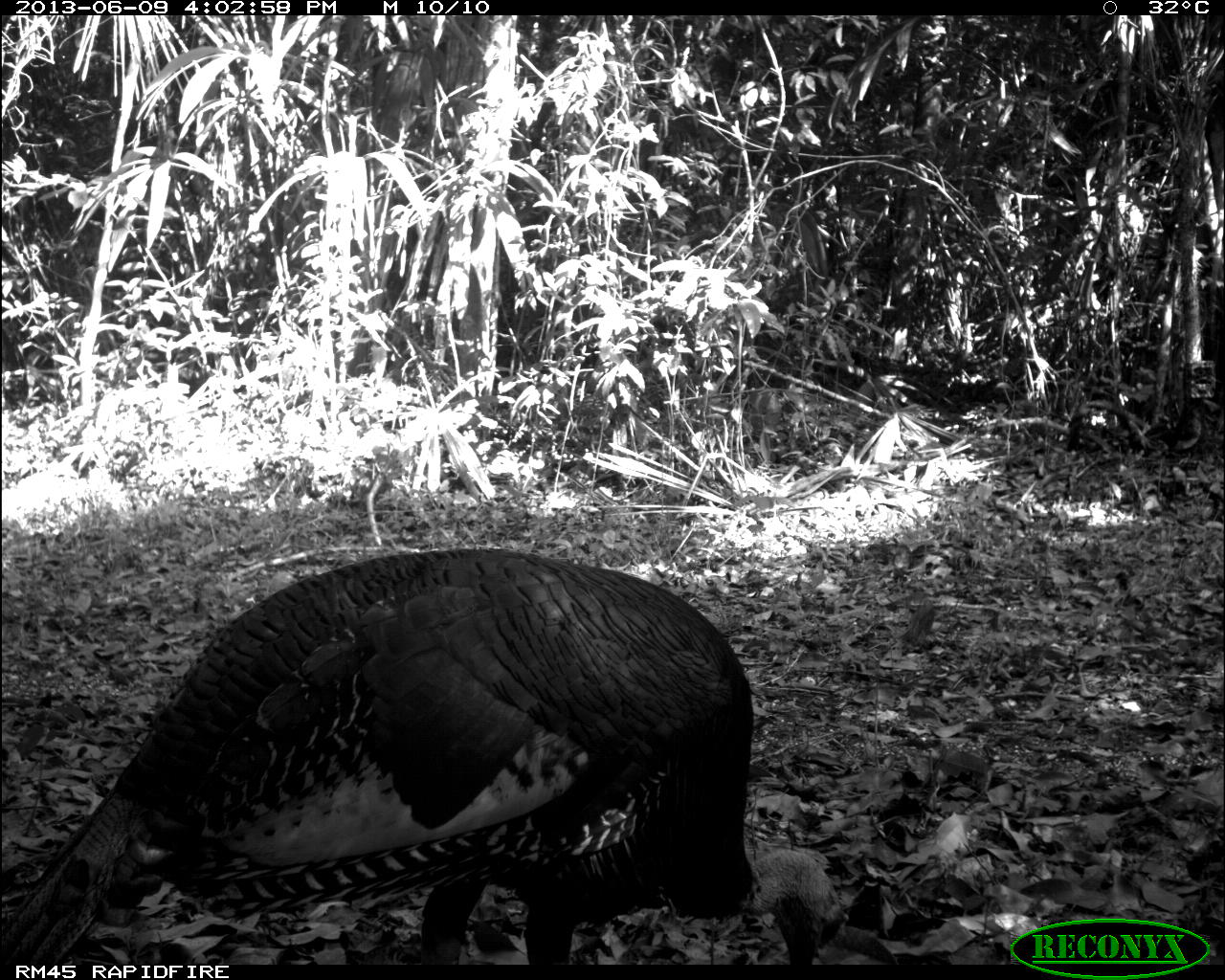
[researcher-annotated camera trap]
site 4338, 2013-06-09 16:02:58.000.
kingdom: Animalia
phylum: Chordata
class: Aves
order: Galliformes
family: Phasianidae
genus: Meleagris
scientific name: Meleagris ocellata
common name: ocellated turkey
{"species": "Meleagris ocellata (ocellated turkey)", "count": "1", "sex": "male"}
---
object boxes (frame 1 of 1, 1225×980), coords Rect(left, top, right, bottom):
meleagris ocellata: Rect(0, 544, 843, 963)